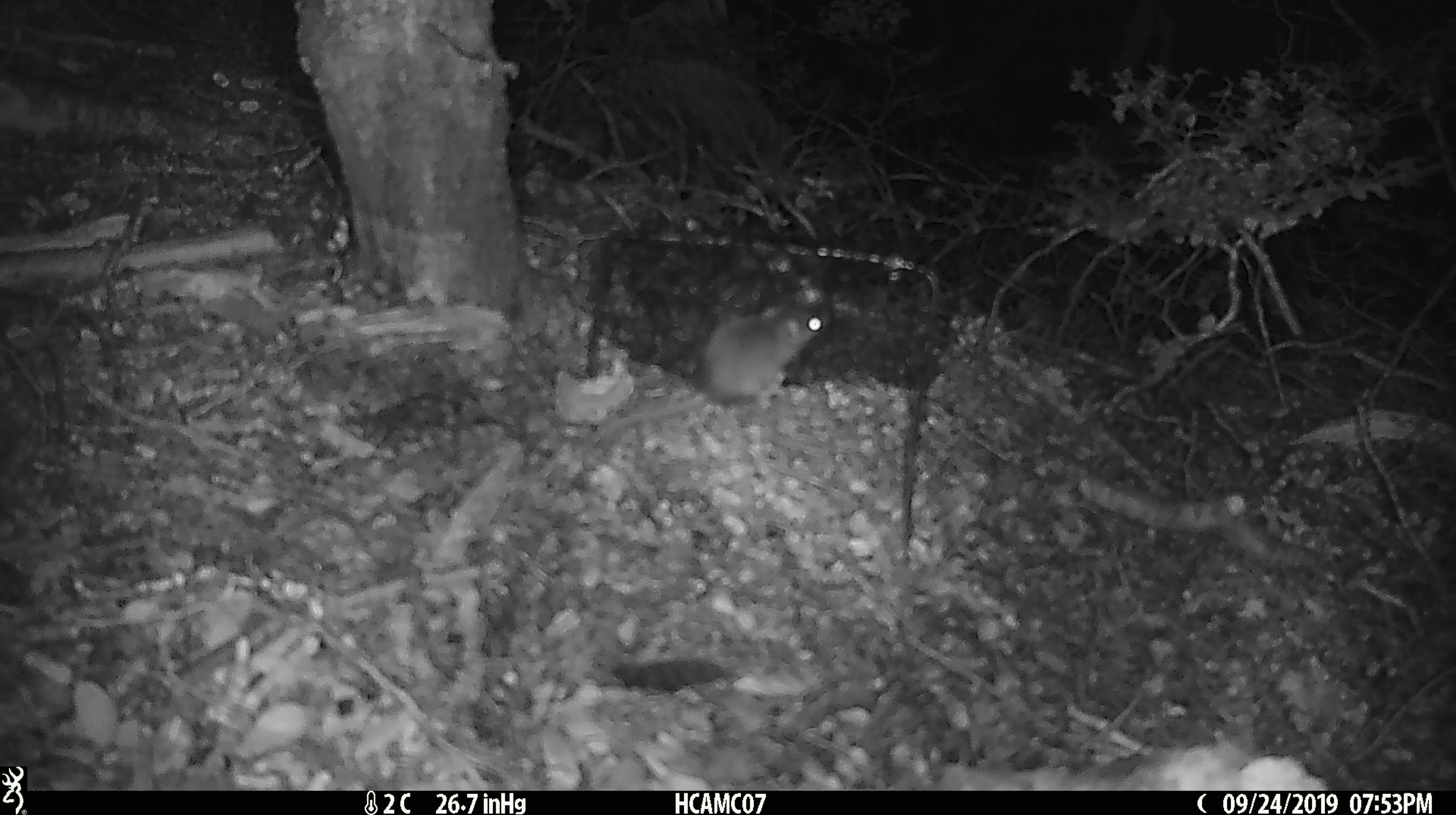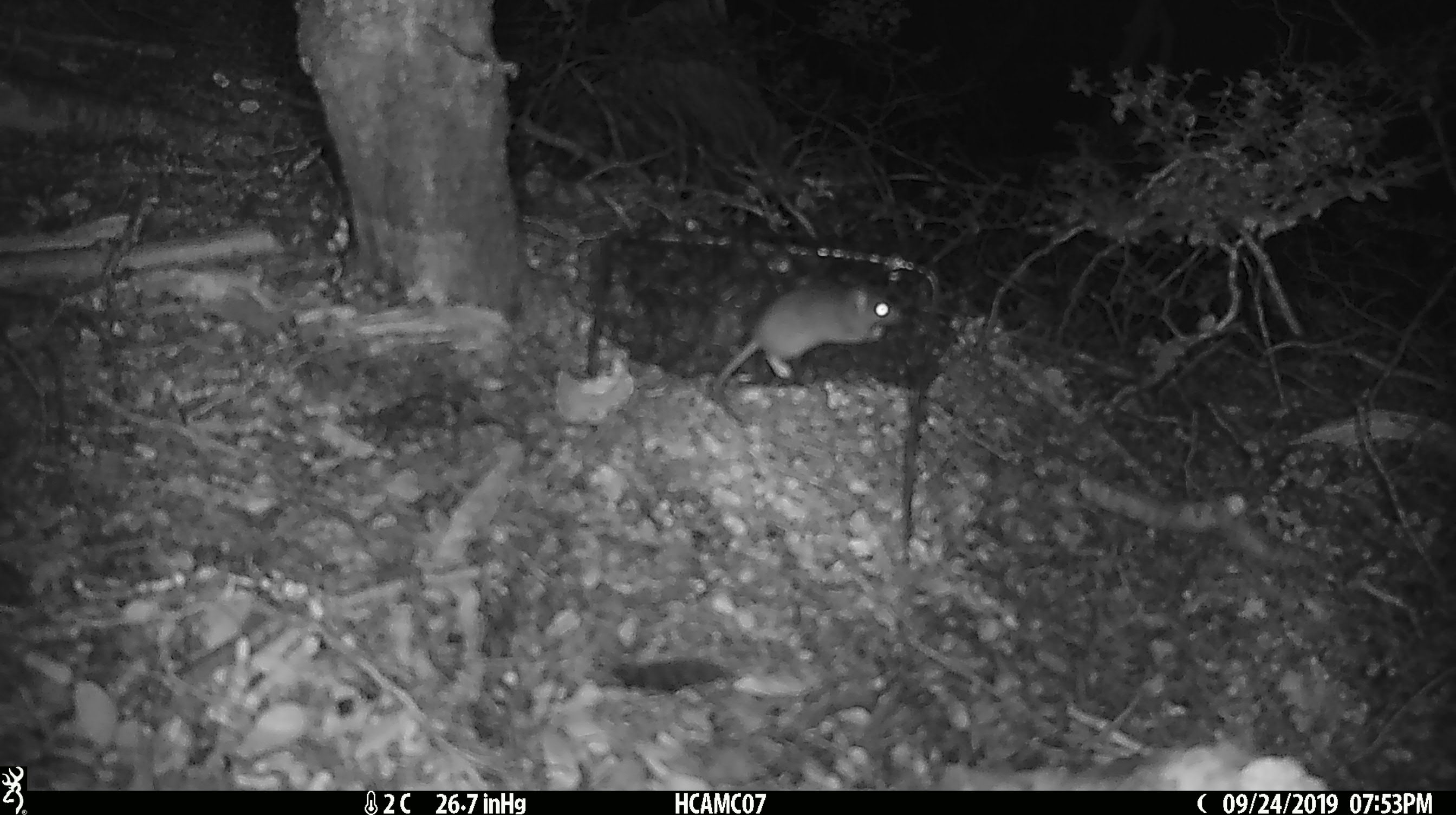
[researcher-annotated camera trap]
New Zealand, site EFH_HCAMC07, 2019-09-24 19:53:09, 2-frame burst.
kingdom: Animalia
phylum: Chordata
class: Mammalia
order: Rodentia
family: Muridae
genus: Mus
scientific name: Mus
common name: mouse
Mouse (Mus).